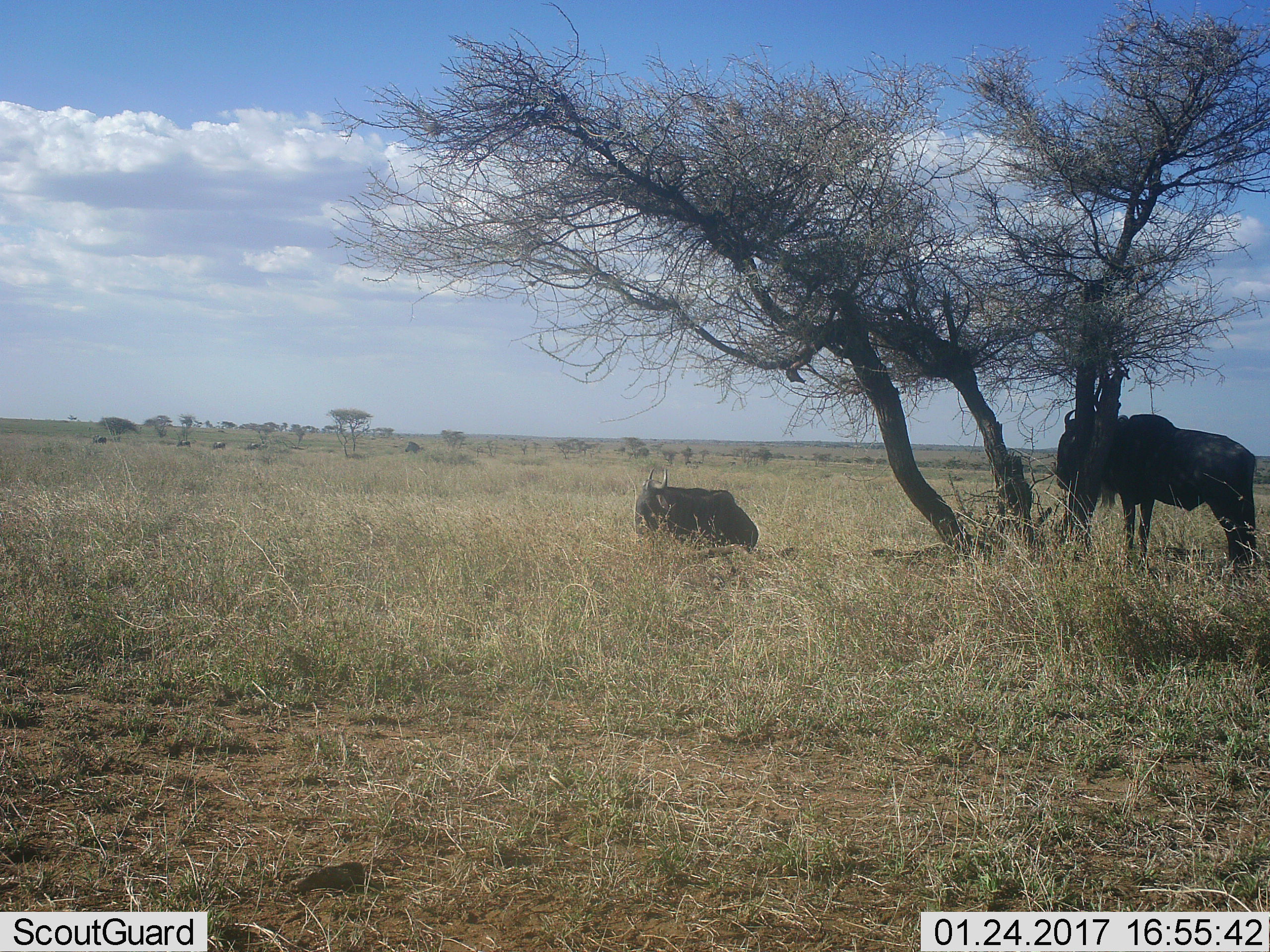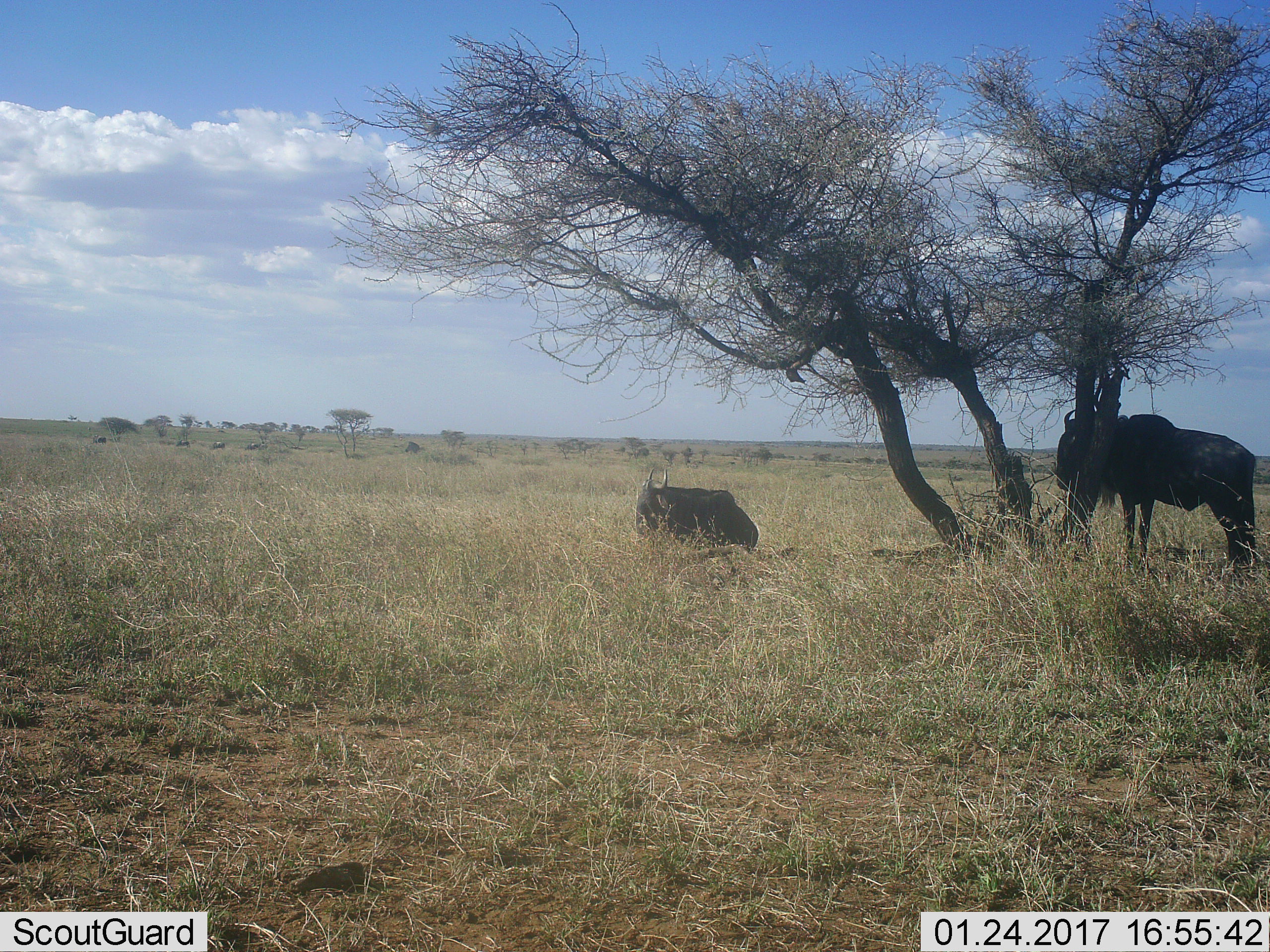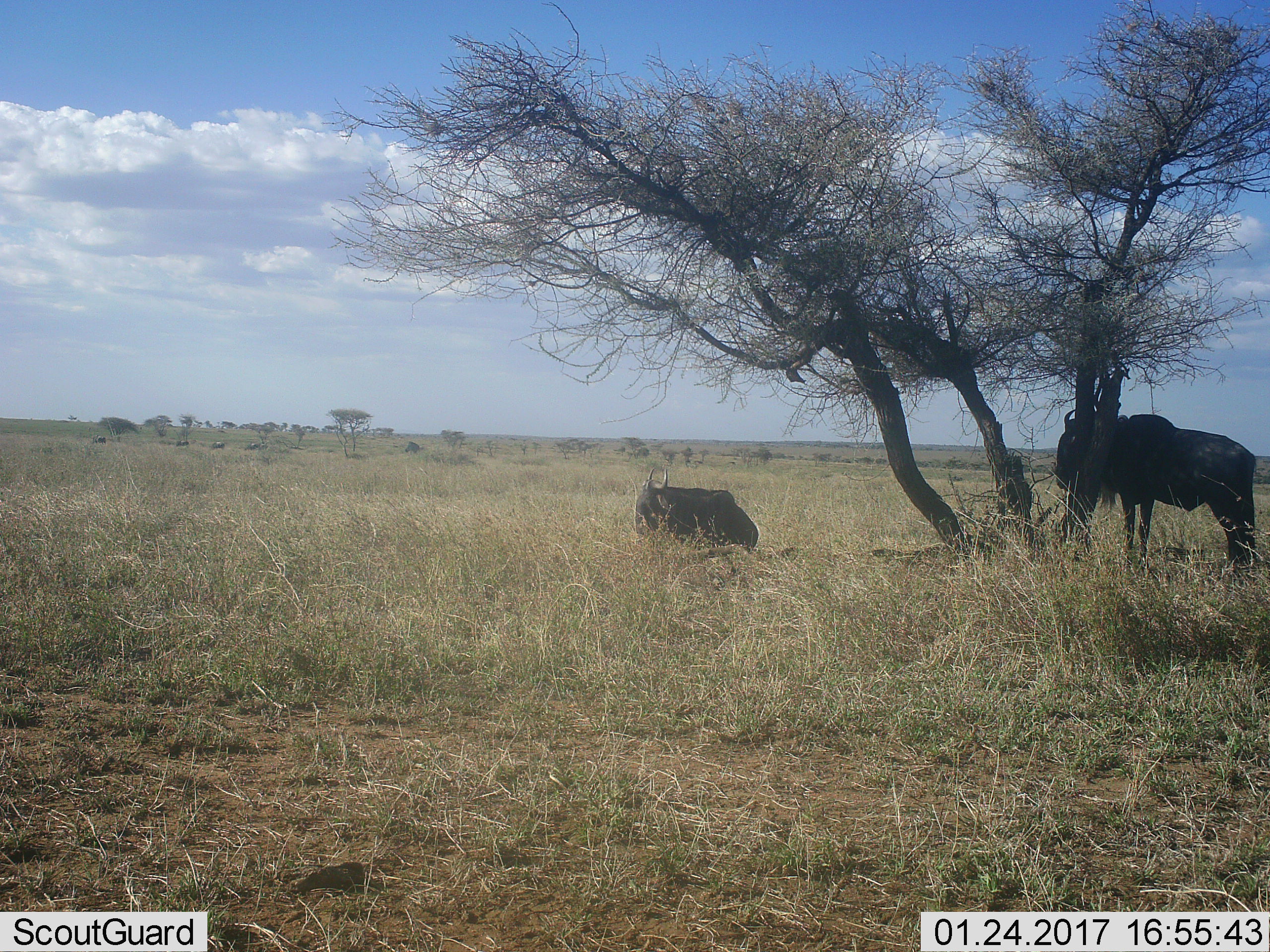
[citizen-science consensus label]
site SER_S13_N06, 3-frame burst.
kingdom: Animalia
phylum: Chordata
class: Mammalia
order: Artiodactyla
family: Bovidae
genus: Connochaetes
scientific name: Connochaetes taurinus taurinus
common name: blue wildebeest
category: wildebeestblue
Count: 2.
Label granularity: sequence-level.